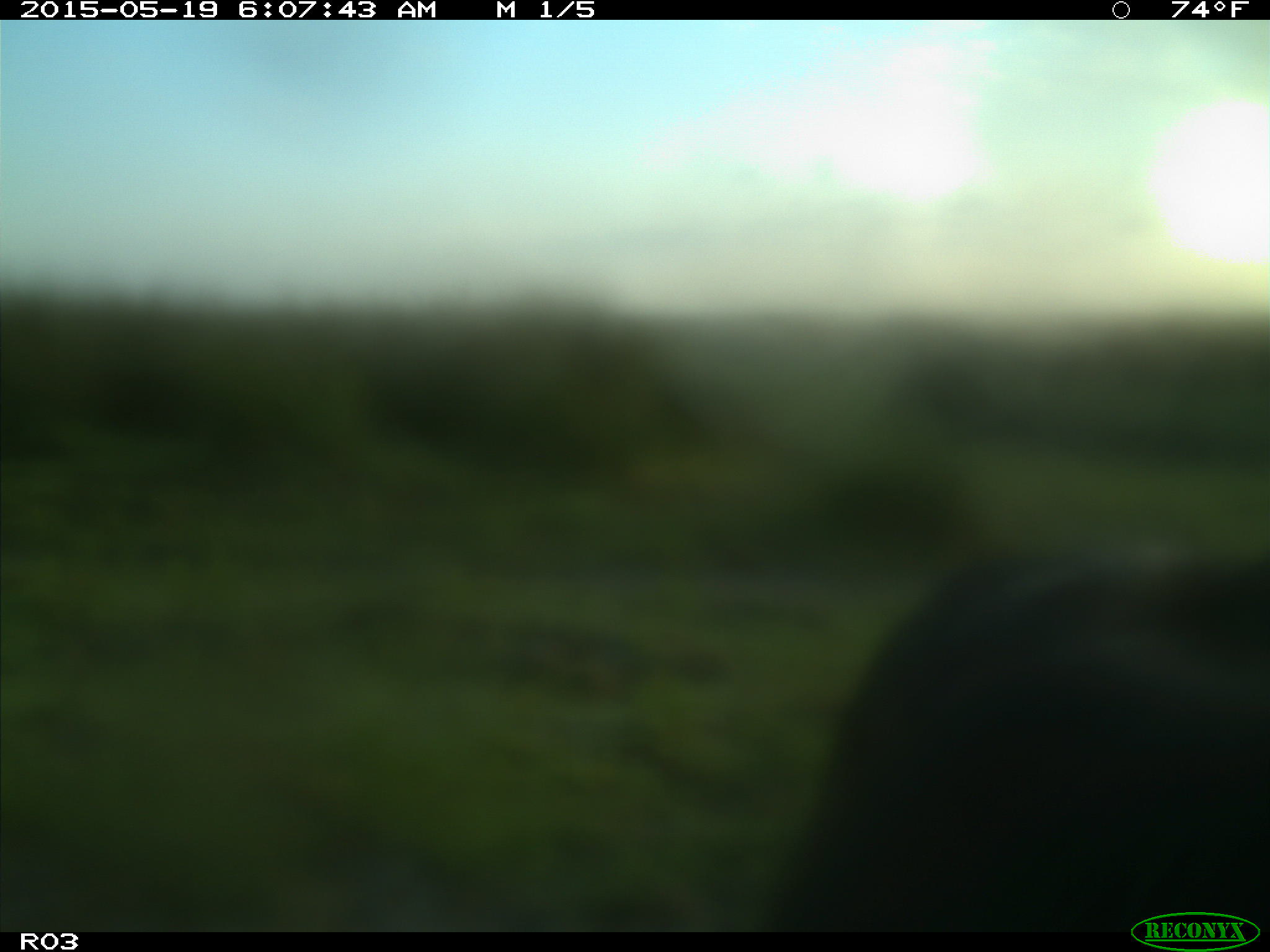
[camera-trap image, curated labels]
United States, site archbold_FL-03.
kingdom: Animalia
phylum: Chordata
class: Mammalia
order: Artiodactyla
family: Bovidae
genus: Bos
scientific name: Bos taurus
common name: domestic cow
Bos taurus (domestic cow).